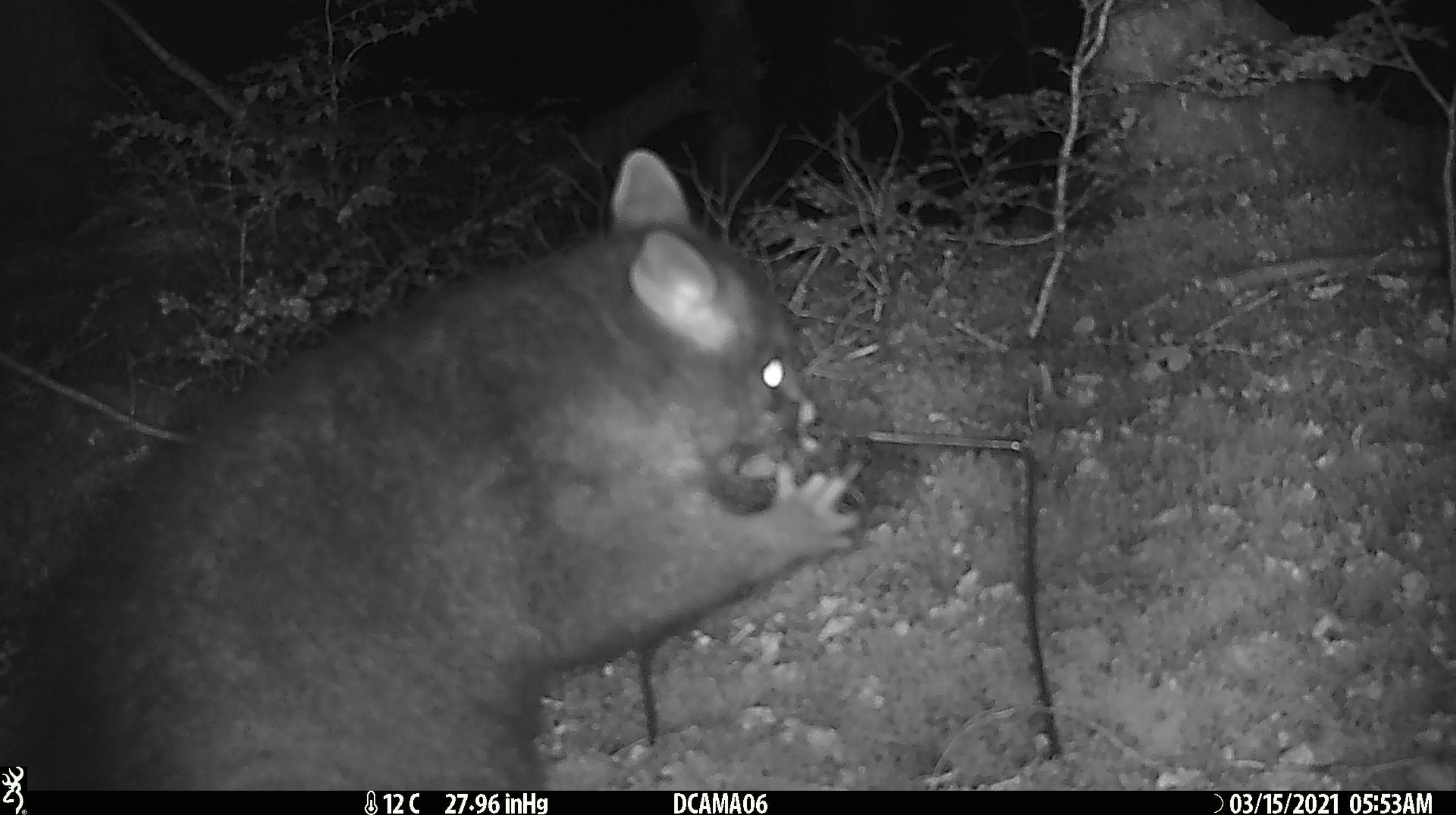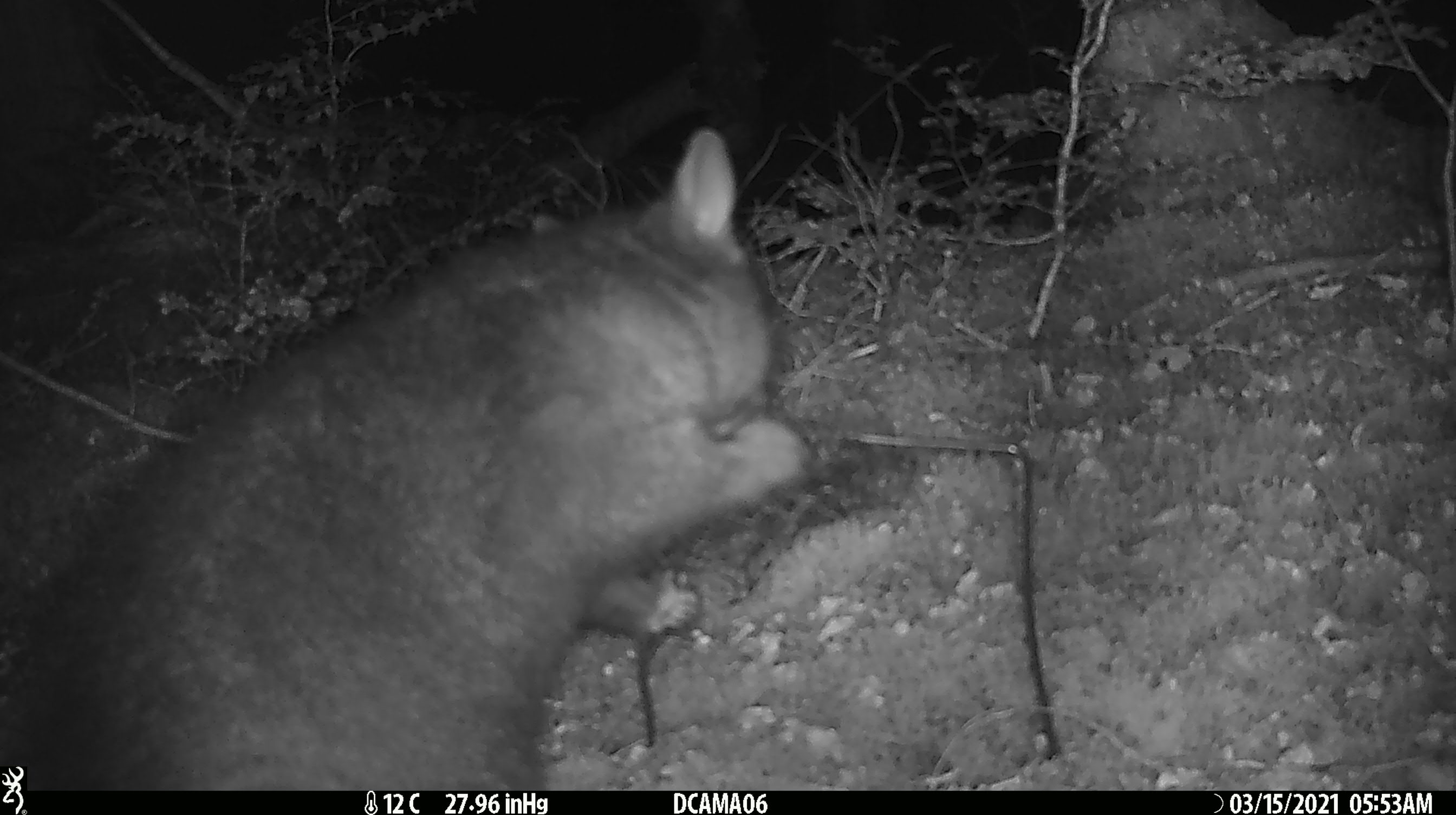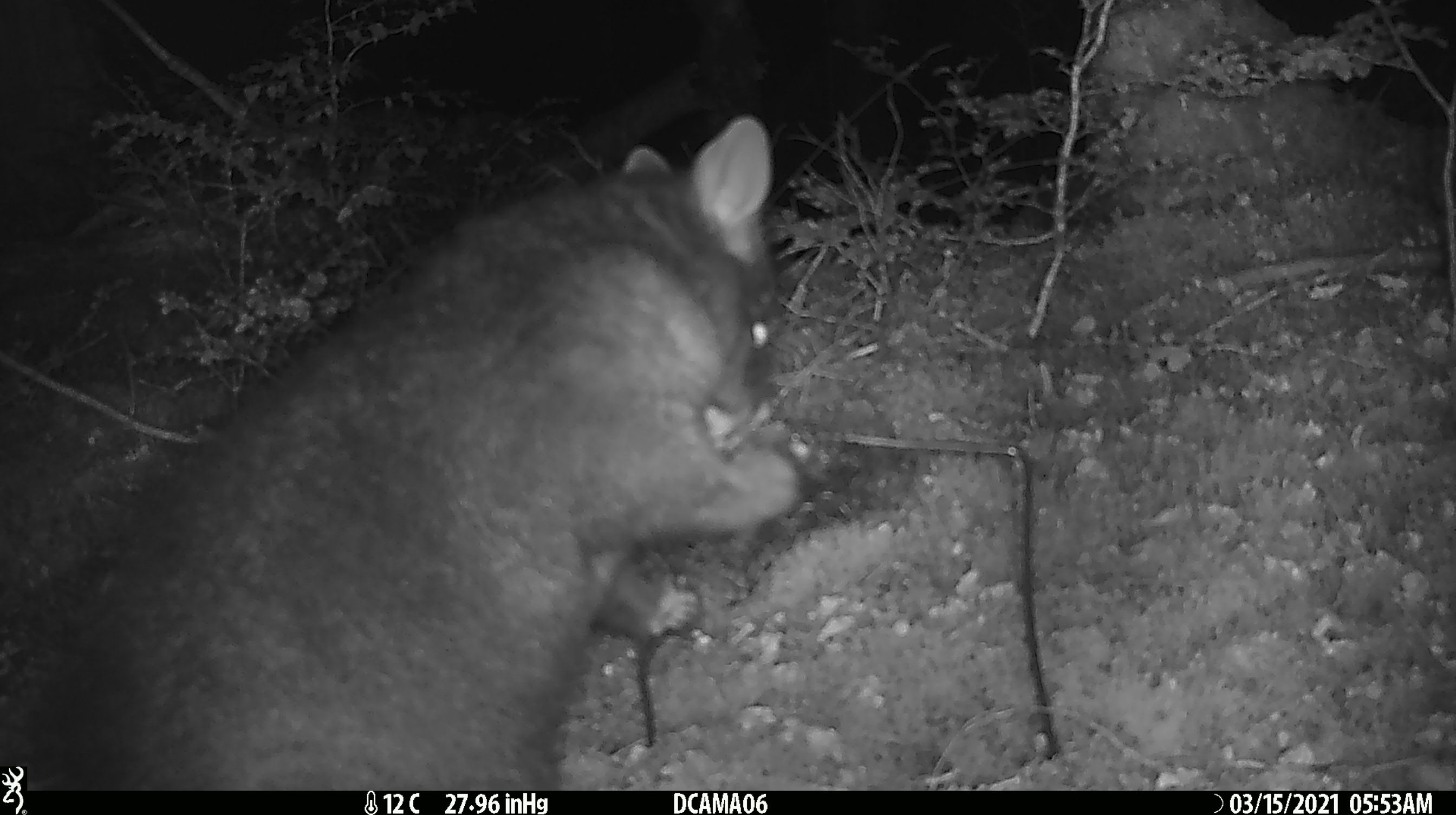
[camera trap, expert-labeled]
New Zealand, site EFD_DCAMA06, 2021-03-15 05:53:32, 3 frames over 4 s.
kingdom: Animalia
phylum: Chordata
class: Mammalia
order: Diprotodontia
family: Phalangeridae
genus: Trichosurus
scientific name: Trichosurus vulpecula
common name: common brushtail possum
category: possum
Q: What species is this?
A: Possum (common brushtail possum) (Trichosurus vulpecula).